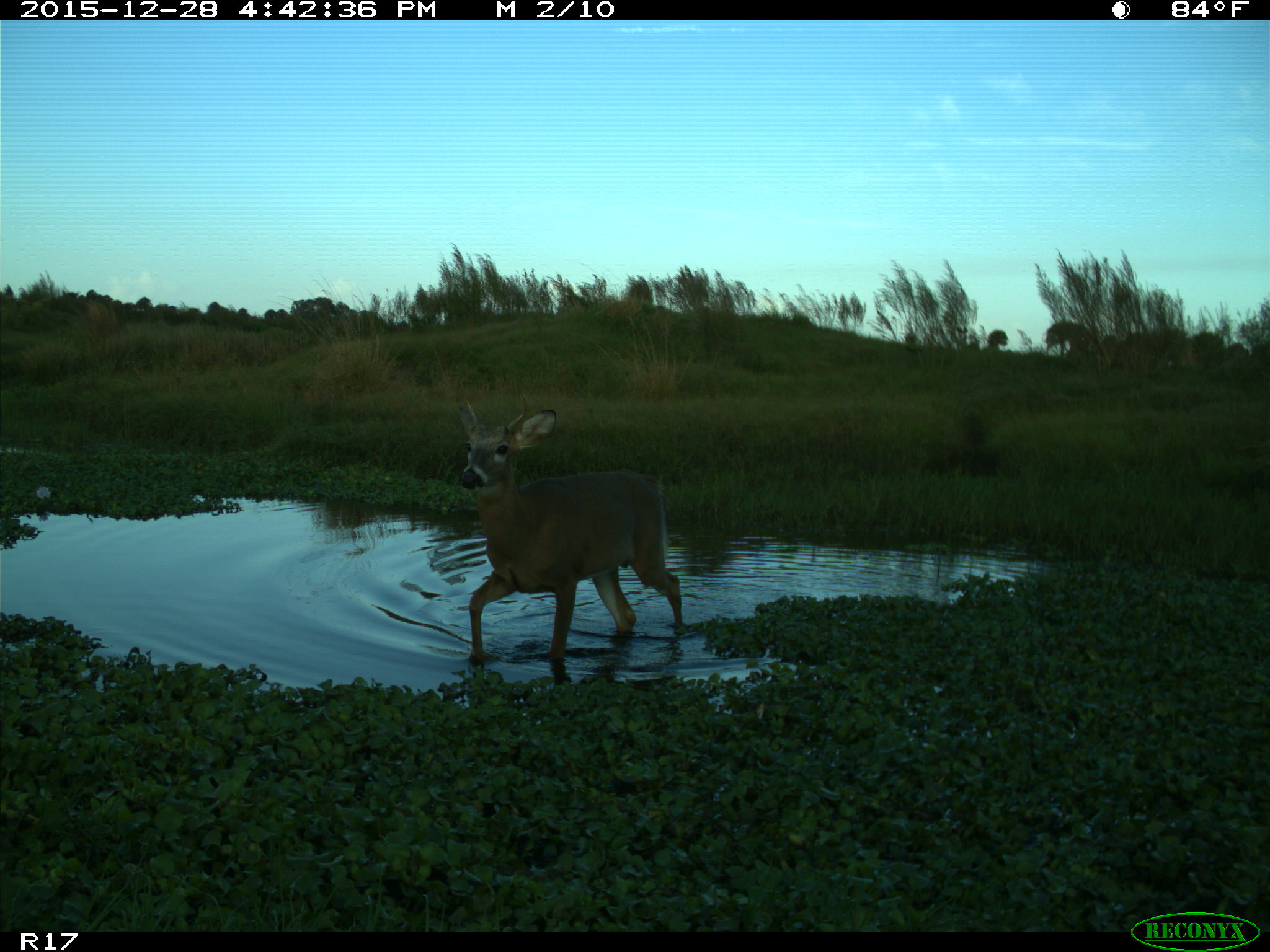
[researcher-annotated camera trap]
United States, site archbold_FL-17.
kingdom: Animalia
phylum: Chordata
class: Mammalia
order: Artiodactyla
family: Cervidae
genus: Odocoileus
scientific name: Odocoileus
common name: deer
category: unidentified deer